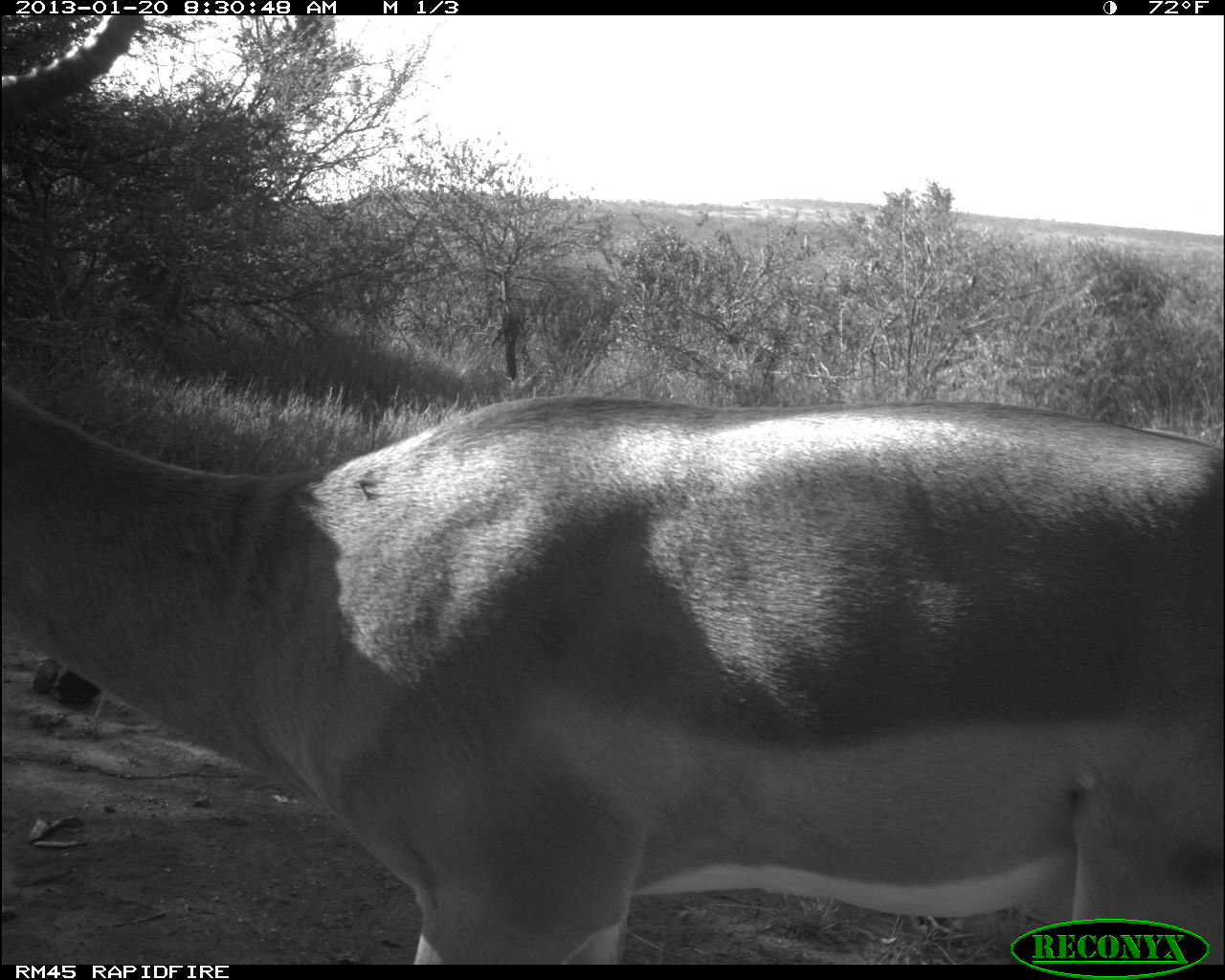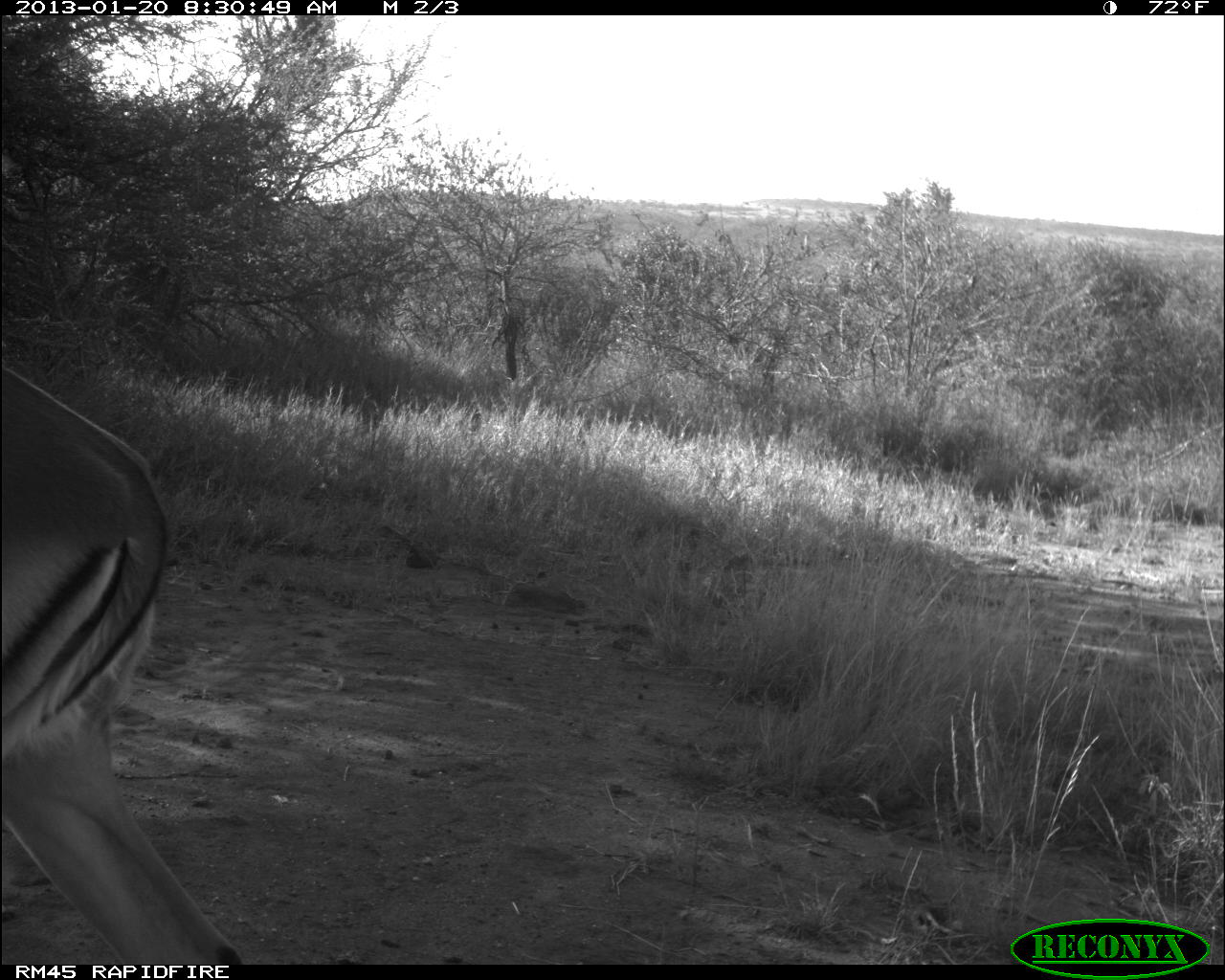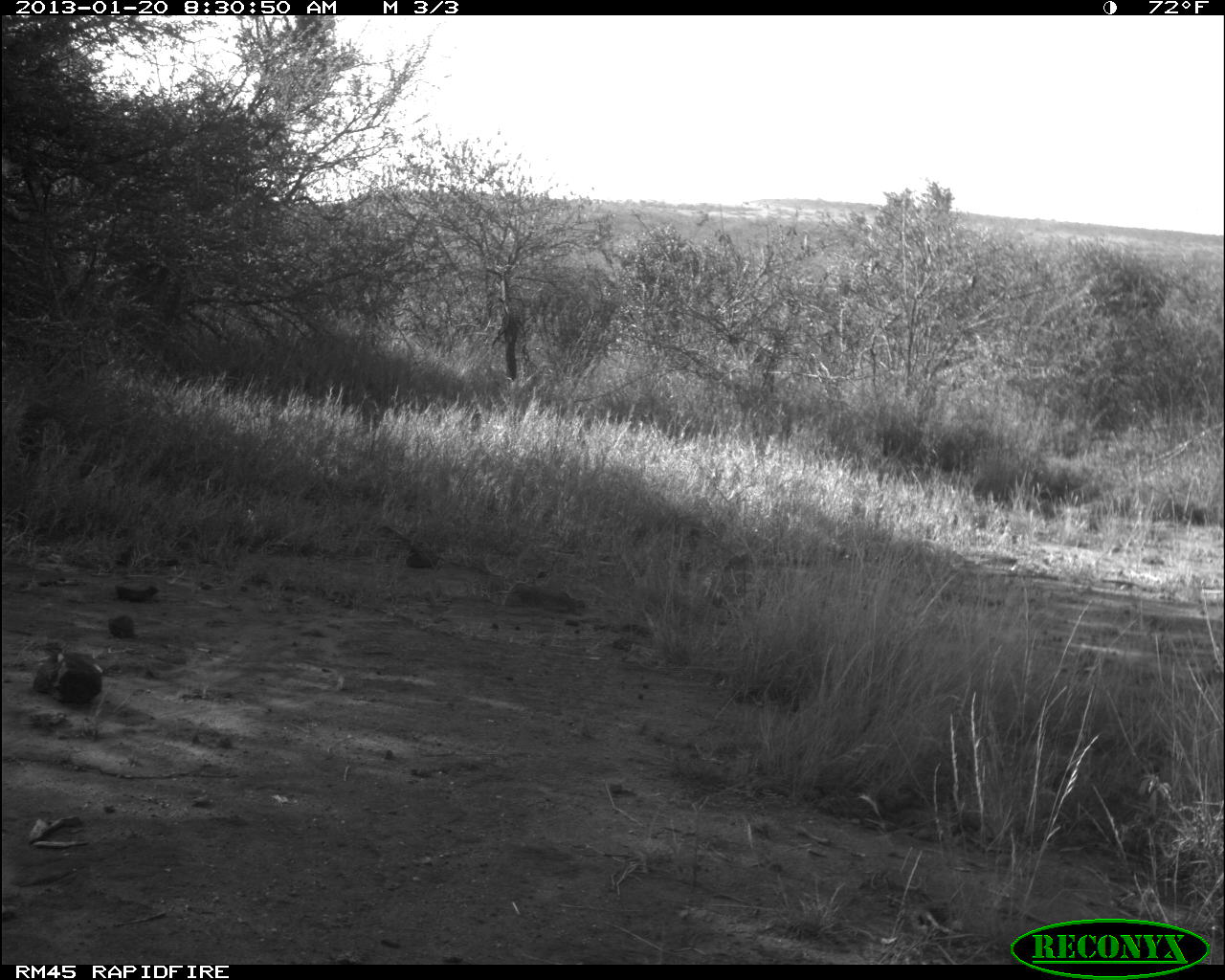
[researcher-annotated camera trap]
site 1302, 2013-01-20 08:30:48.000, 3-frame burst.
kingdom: Animalia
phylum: Chordata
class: Mammalia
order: Artiodactyla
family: Bovidae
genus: Aepyceros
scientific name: Aepyceros melampus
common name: impala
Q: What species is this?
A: Aepyceros melampus (impala).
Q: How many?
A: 1.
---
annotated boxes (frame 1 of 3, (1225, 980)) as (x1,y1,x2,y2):
aepyceros melampus: (1,14,1225,962)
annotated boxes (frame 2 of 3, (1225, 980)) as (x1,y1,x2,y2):
aepyceros melampus: (0,364,248,976)